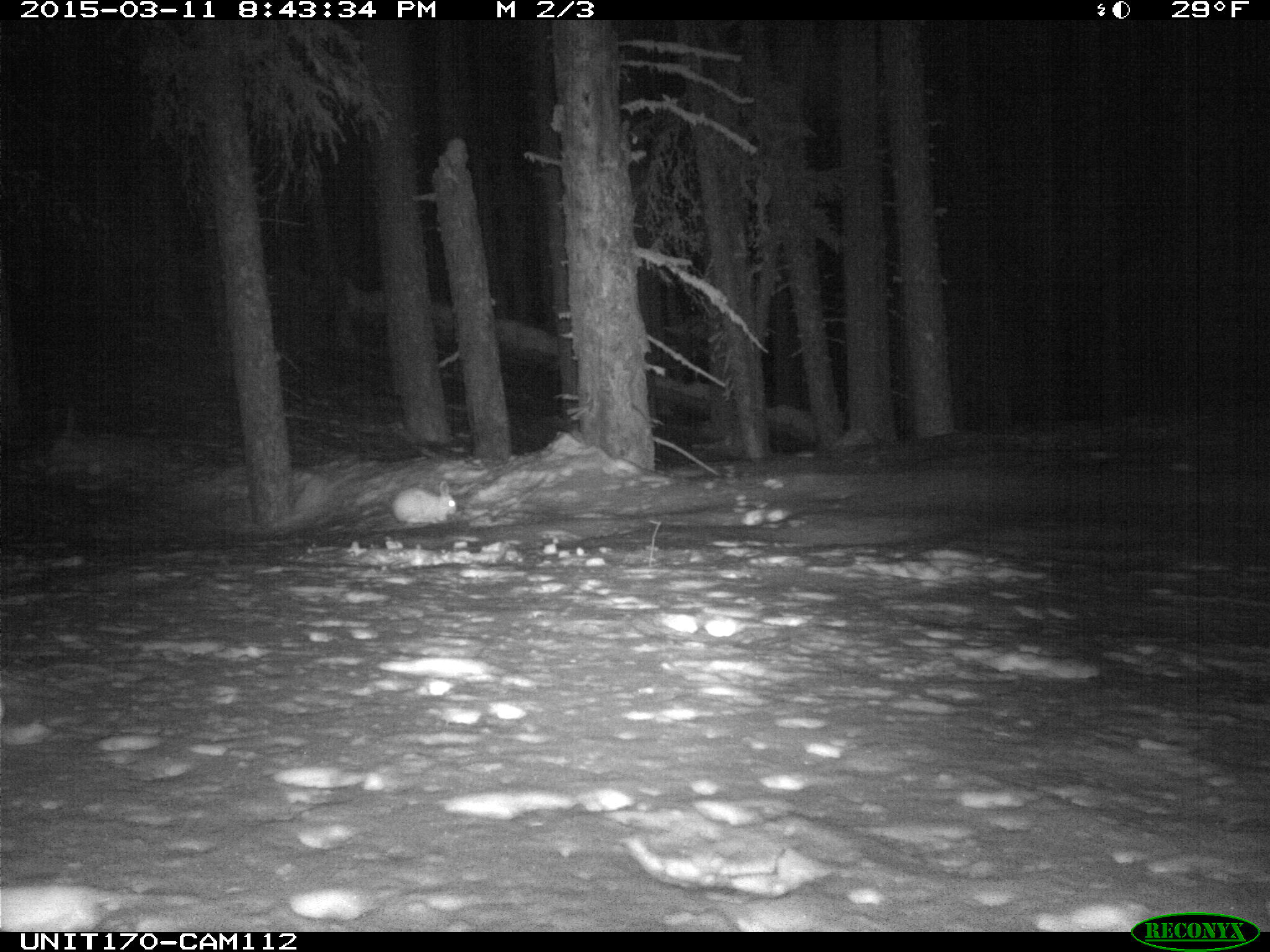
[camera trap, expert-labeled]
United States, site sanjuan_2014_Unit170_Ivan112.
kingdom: Animalia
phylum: Chordata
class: Mammalia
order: Lagomorpha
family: Leporidae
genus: Lepus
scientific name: Lepus americanus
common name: snowshoe hare